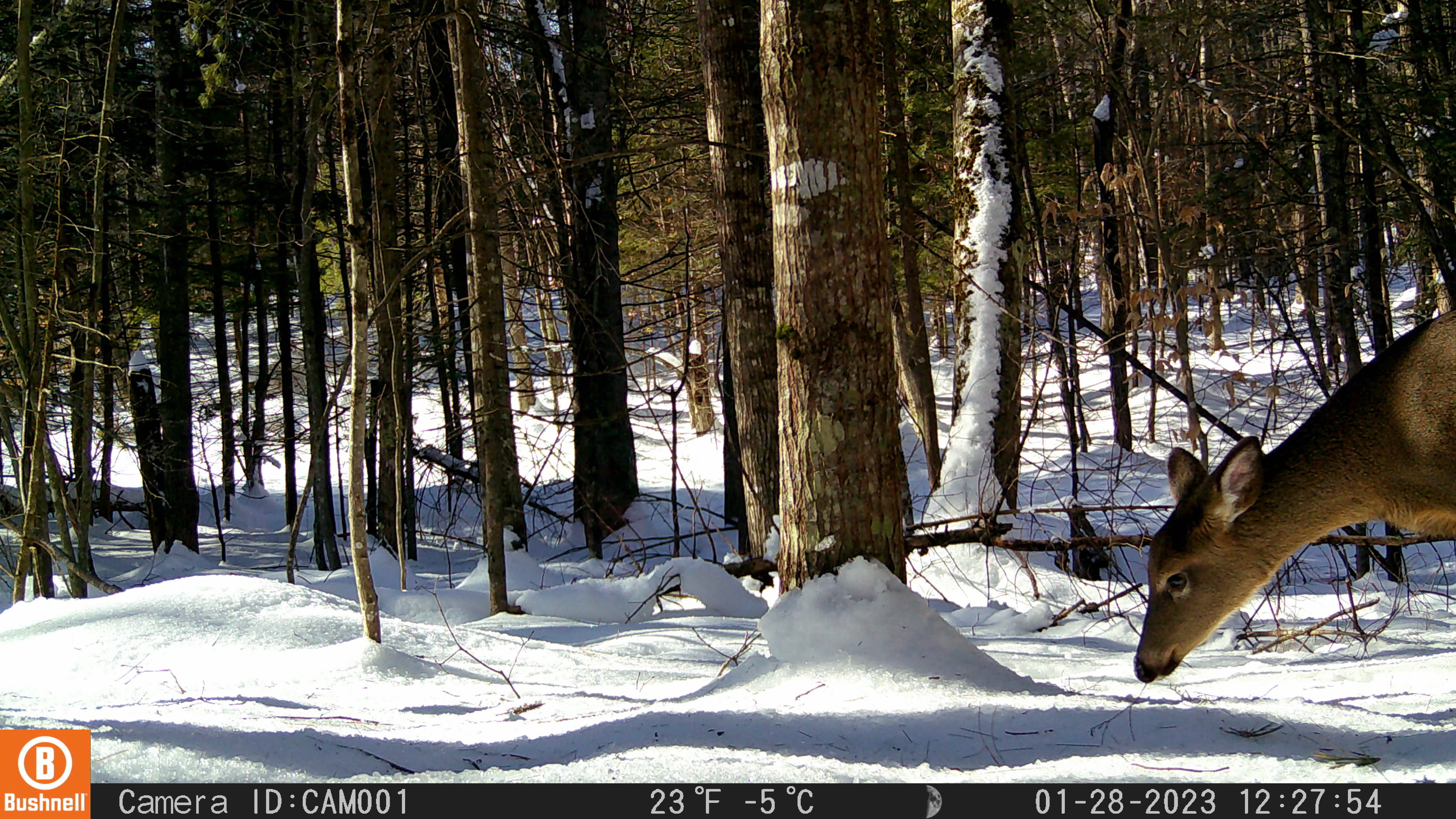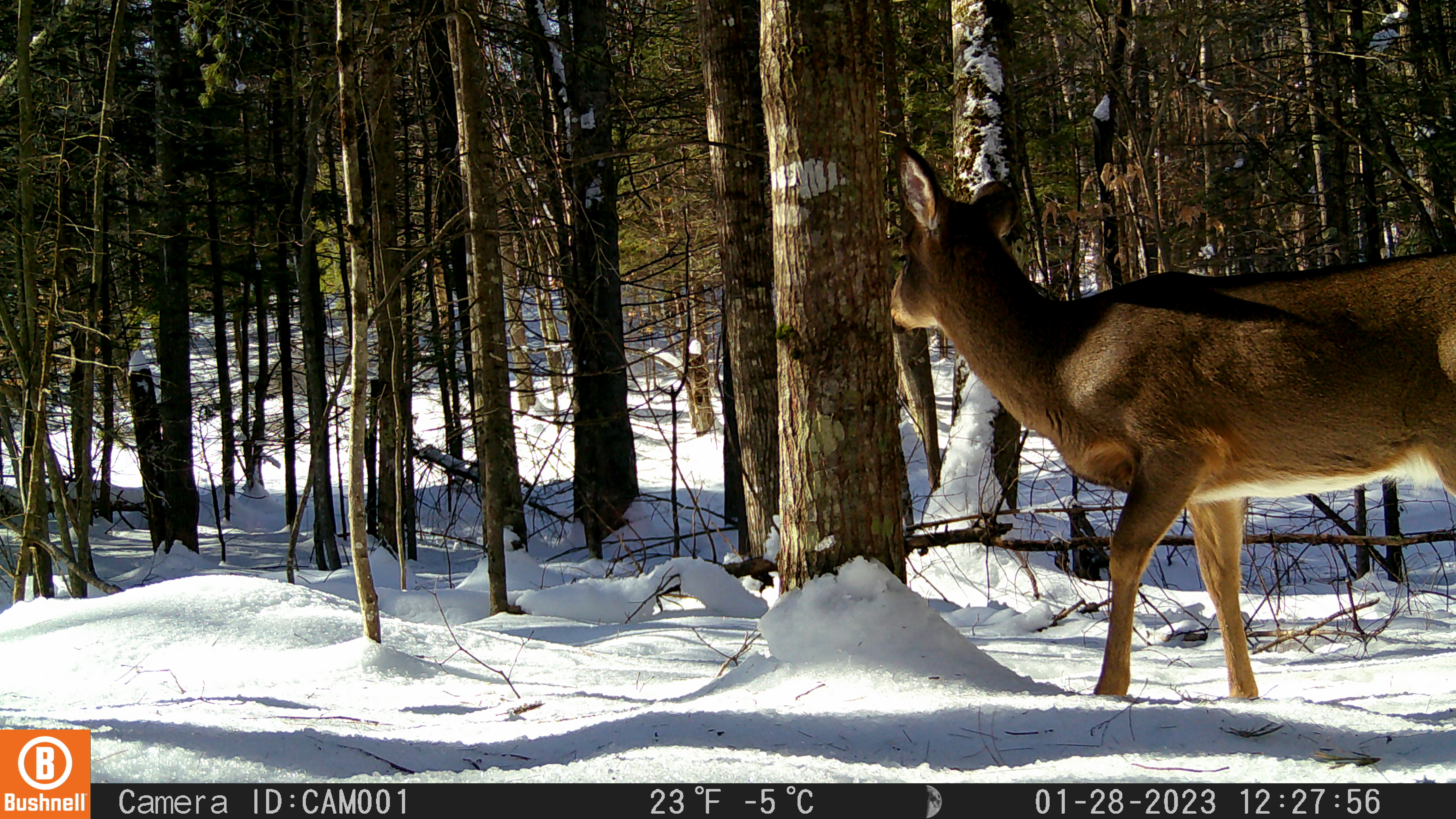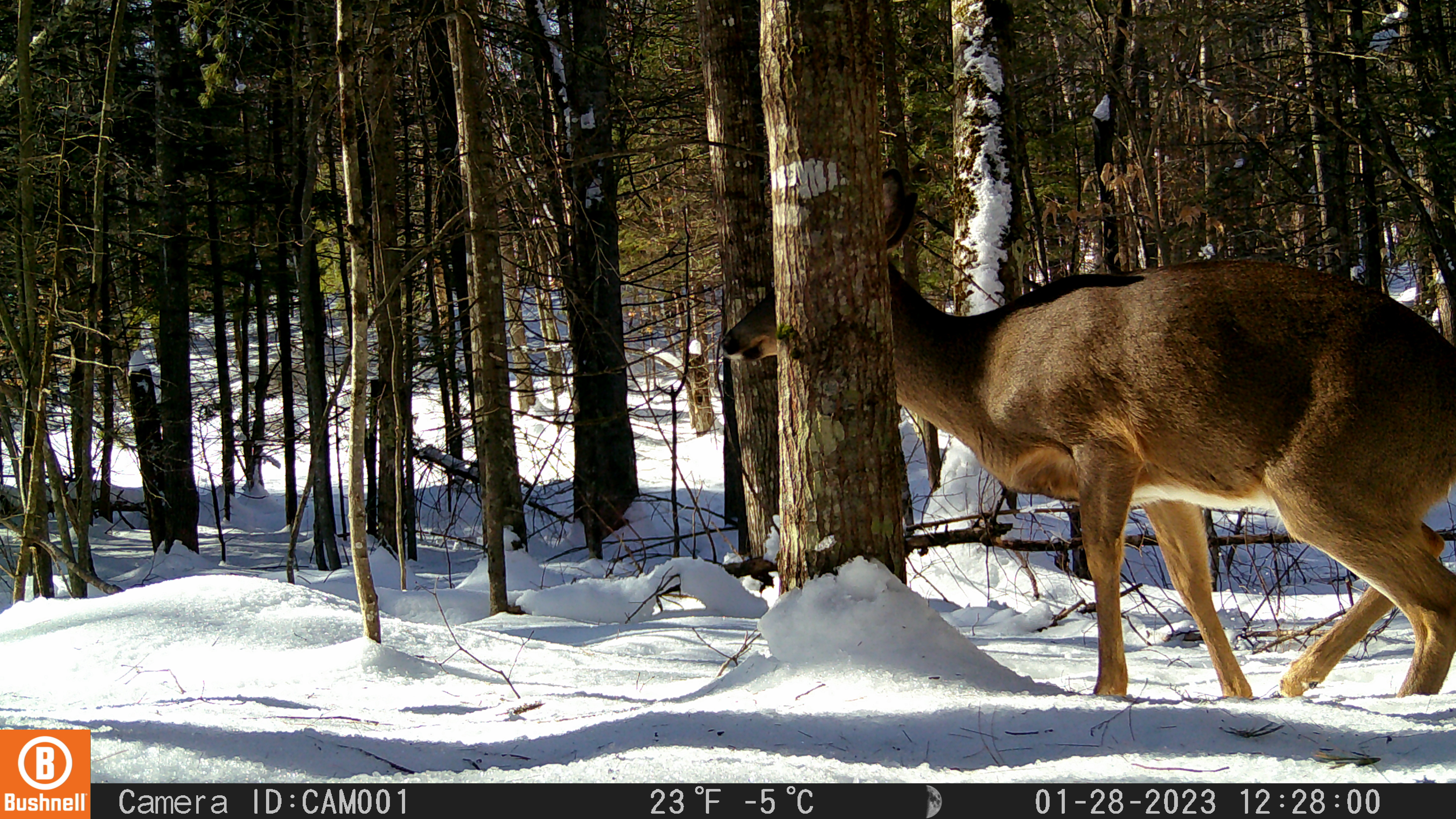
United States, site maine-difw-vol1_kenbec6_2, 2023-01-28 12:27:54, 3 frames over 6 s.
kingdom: Animalia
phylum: Chordata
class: Mammalia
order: Artiodactyla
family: Cervidae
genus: Odocoileus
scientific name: Odocoileus virginianus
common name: white-tailed deer